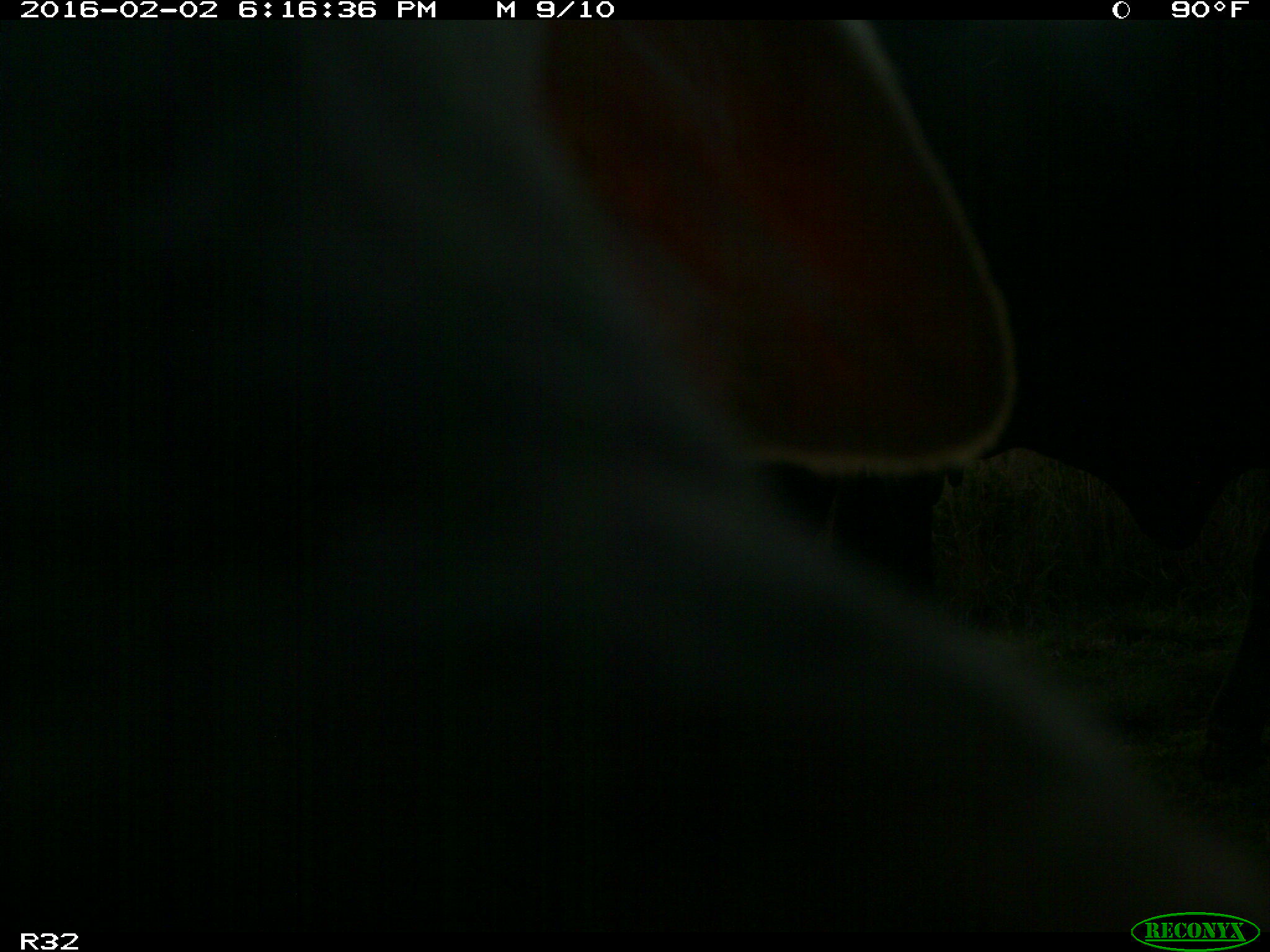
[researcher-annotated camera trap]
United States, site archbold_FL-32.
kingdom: Animalia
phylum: Chordata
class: Mammalia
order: Artiodactyla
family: Bovidae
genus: Bos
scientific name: Bos taurus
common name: domestic cow